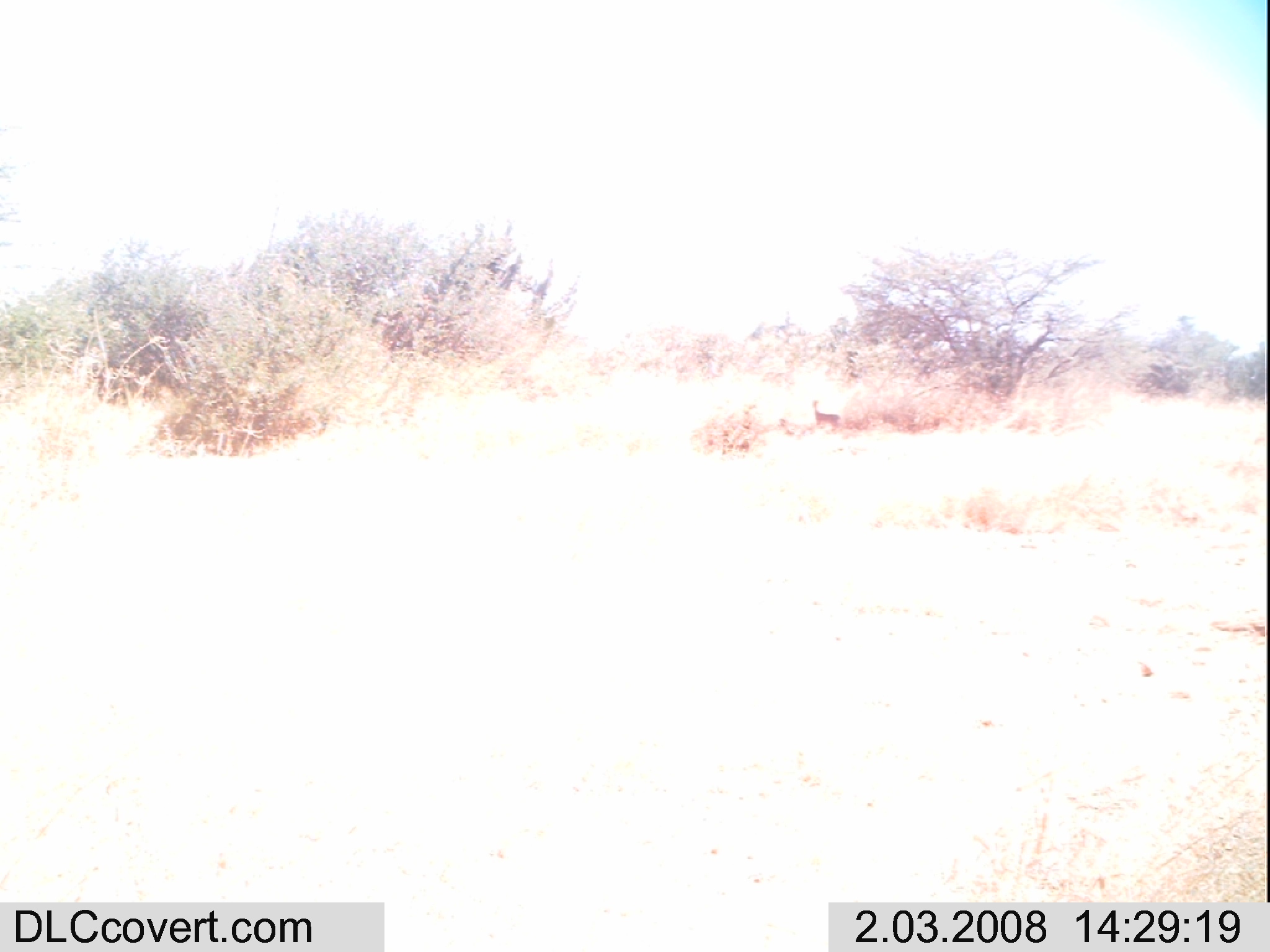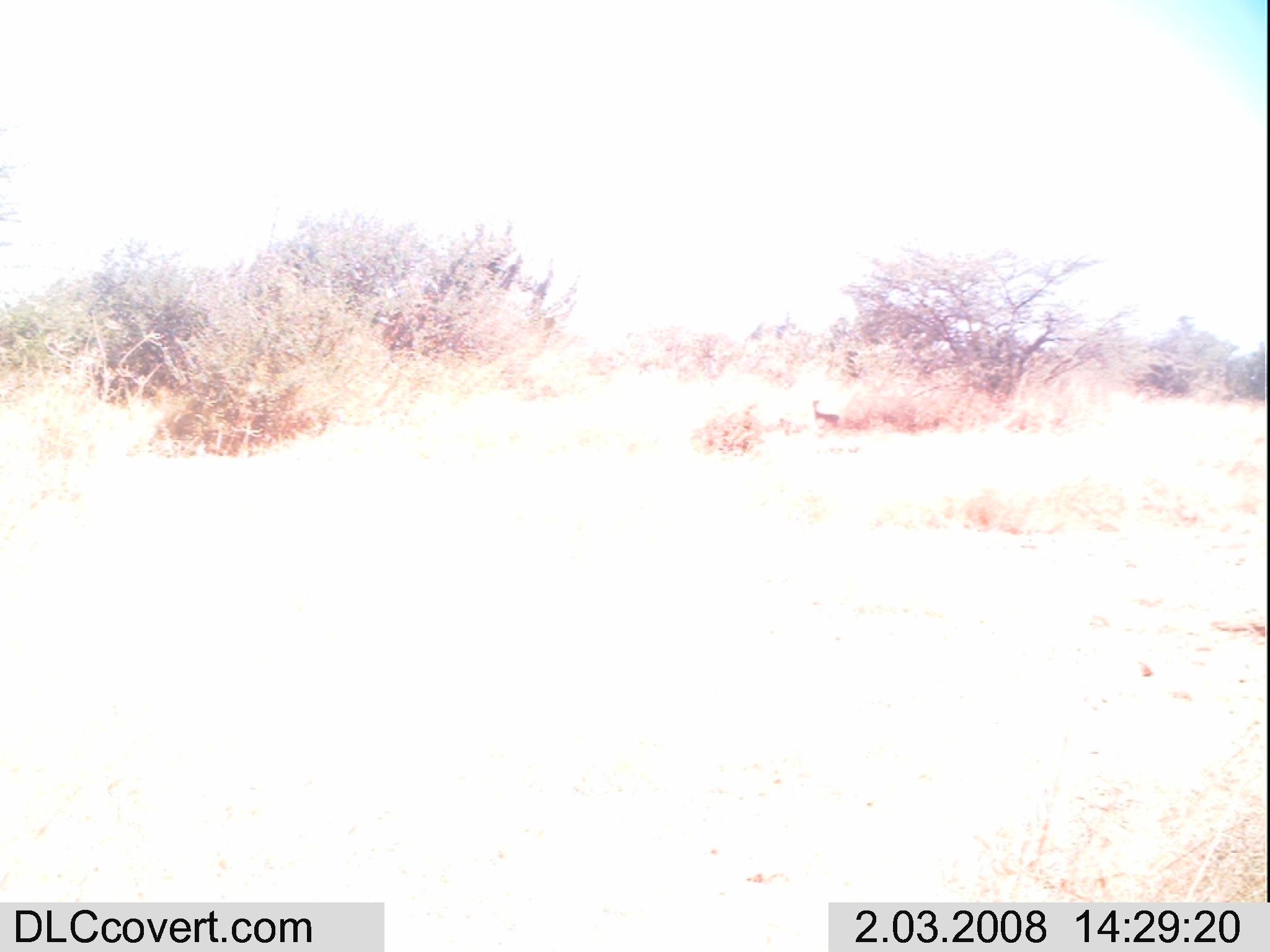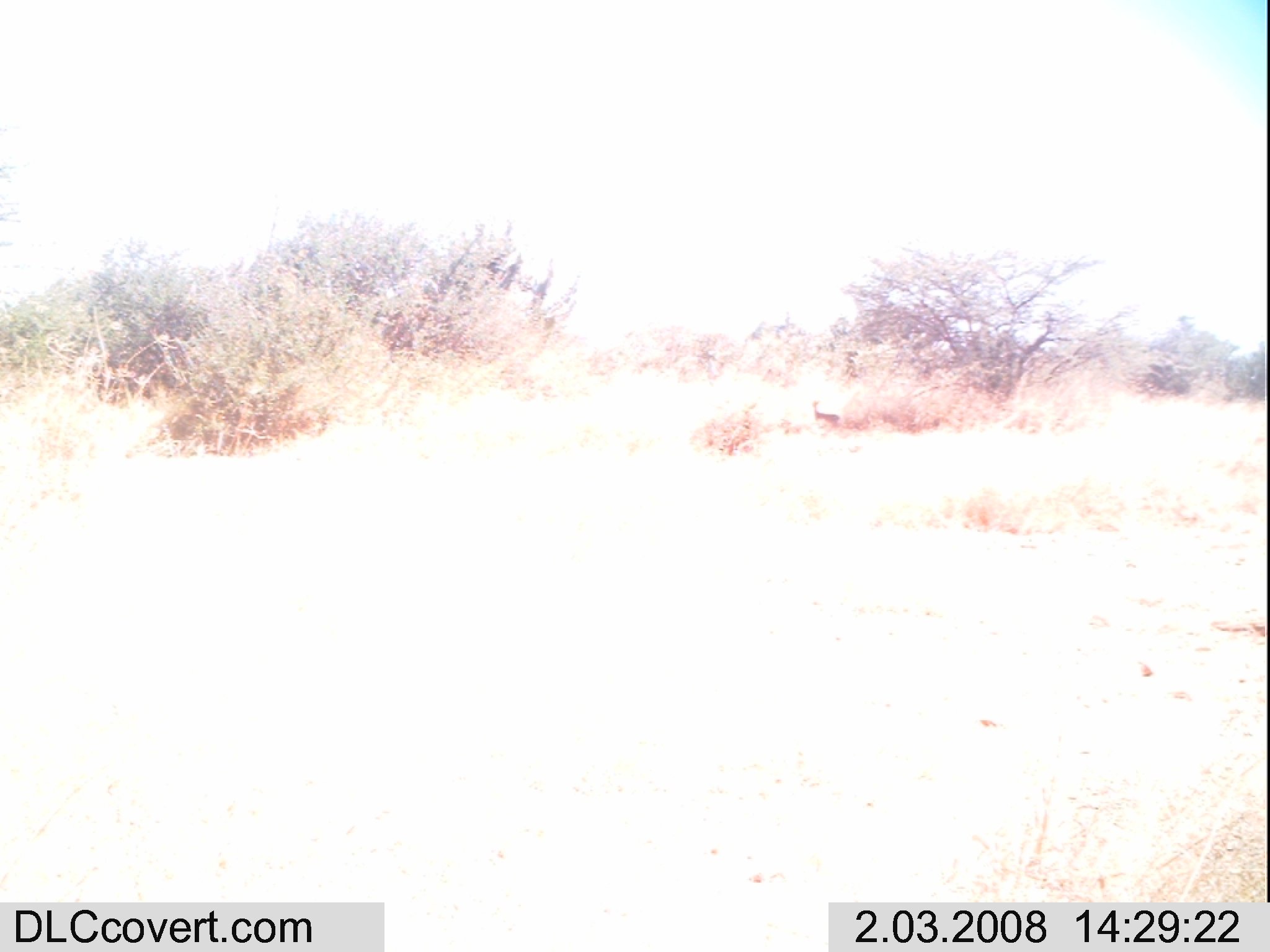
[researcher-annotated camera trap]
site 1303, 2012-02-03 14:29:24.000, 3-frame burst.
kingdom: Animalia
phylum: Chordata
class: Mammalia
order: Artiodactyla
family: Bovidae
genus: Madoqua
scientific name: Madoqua guentheri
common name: günther's dik-dik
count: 1